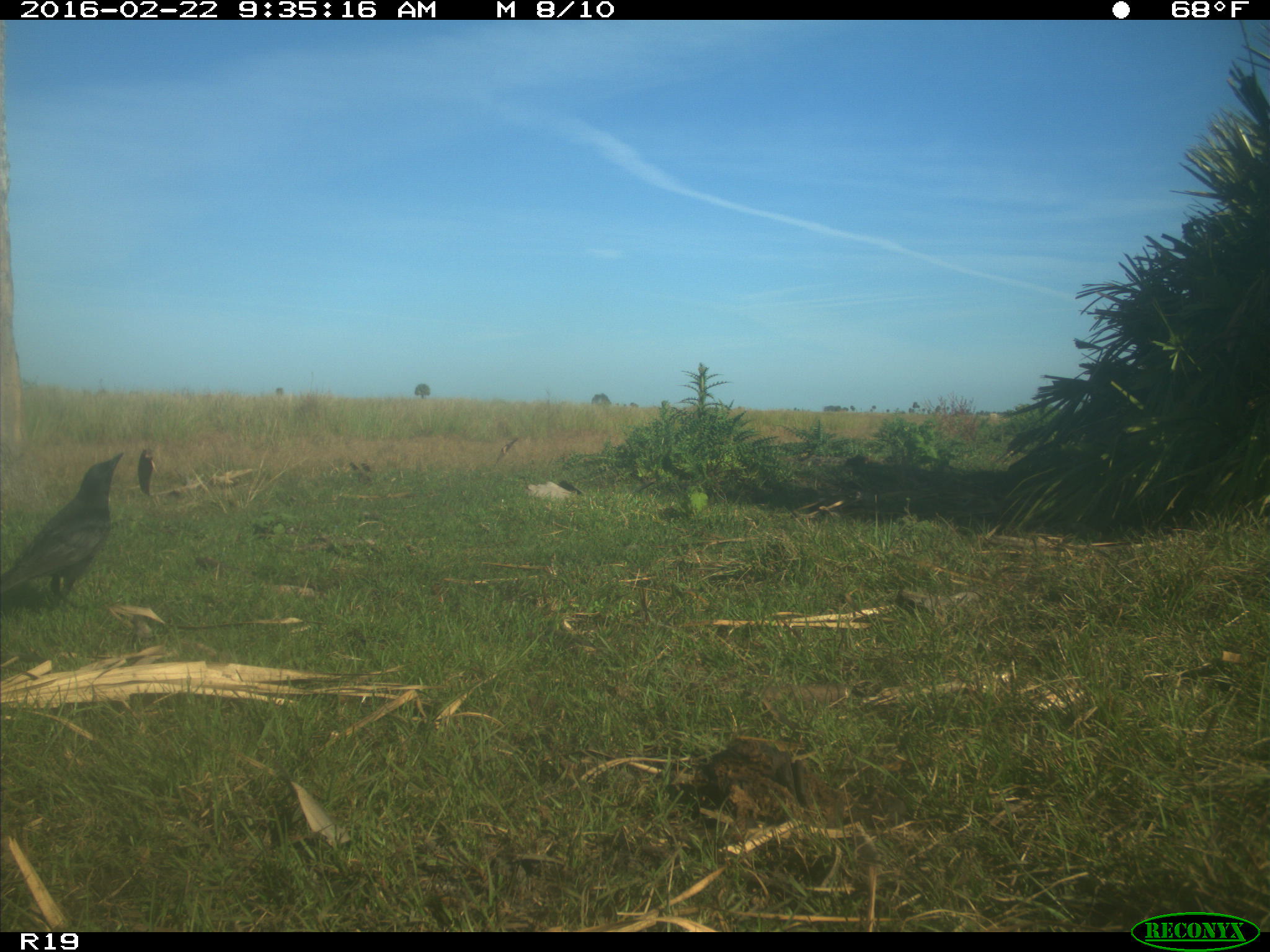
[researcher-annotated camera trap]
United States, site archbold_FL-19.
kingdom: Animalia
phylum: Chordata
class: Aves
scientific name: Aves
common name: birds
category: unidentified bird